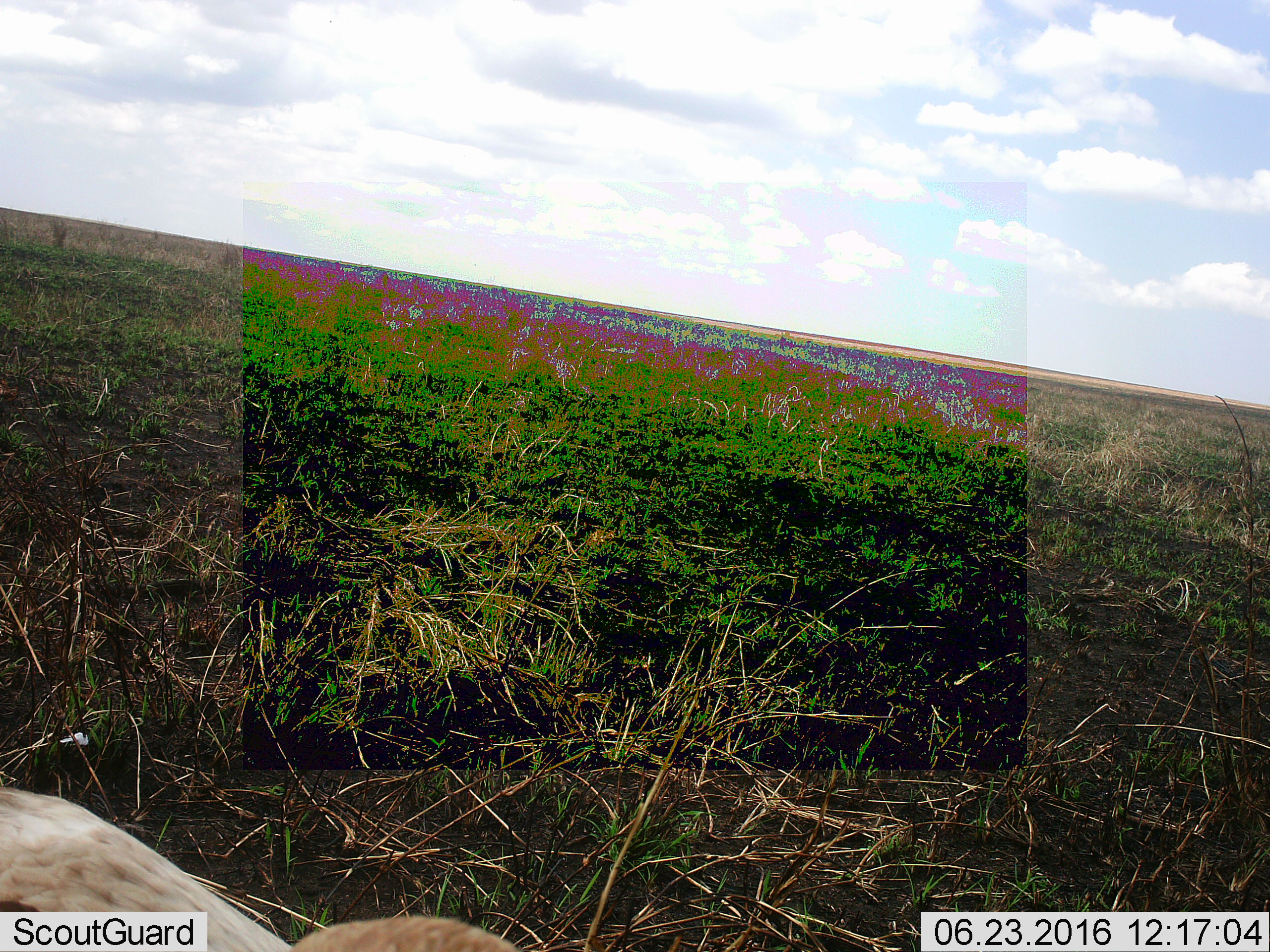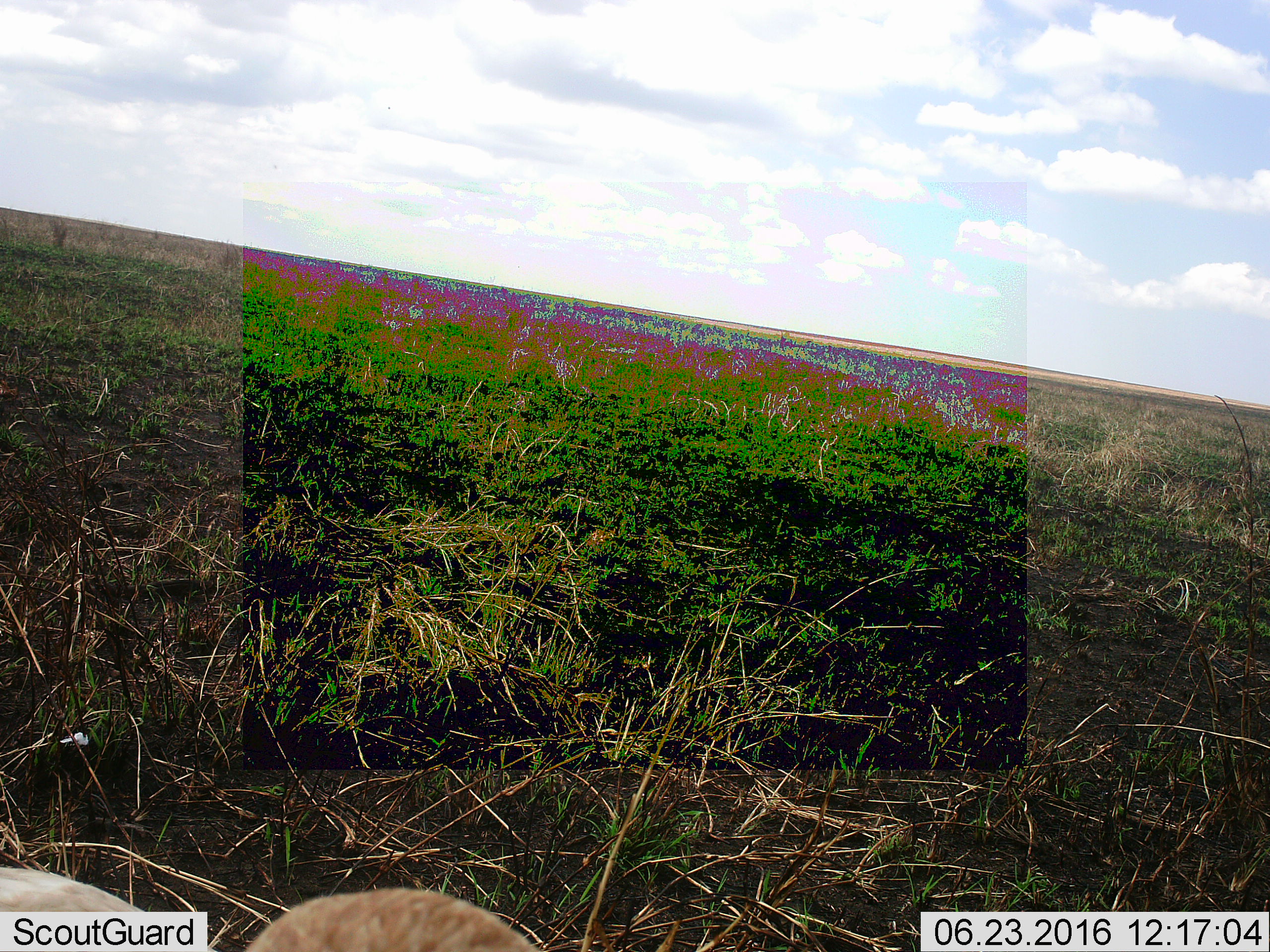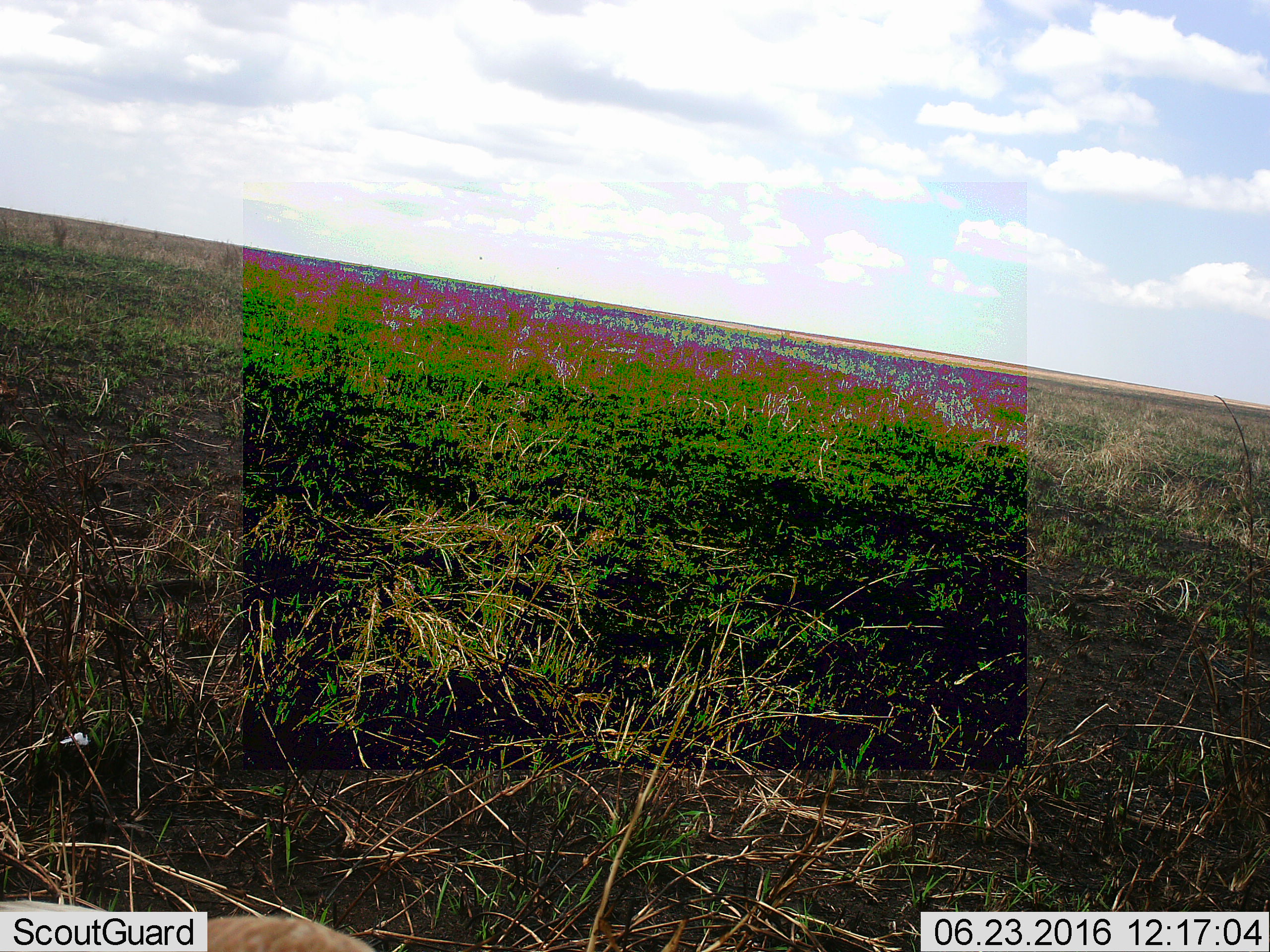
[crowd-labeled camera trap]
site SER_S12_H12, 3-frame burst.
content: unidentified animal